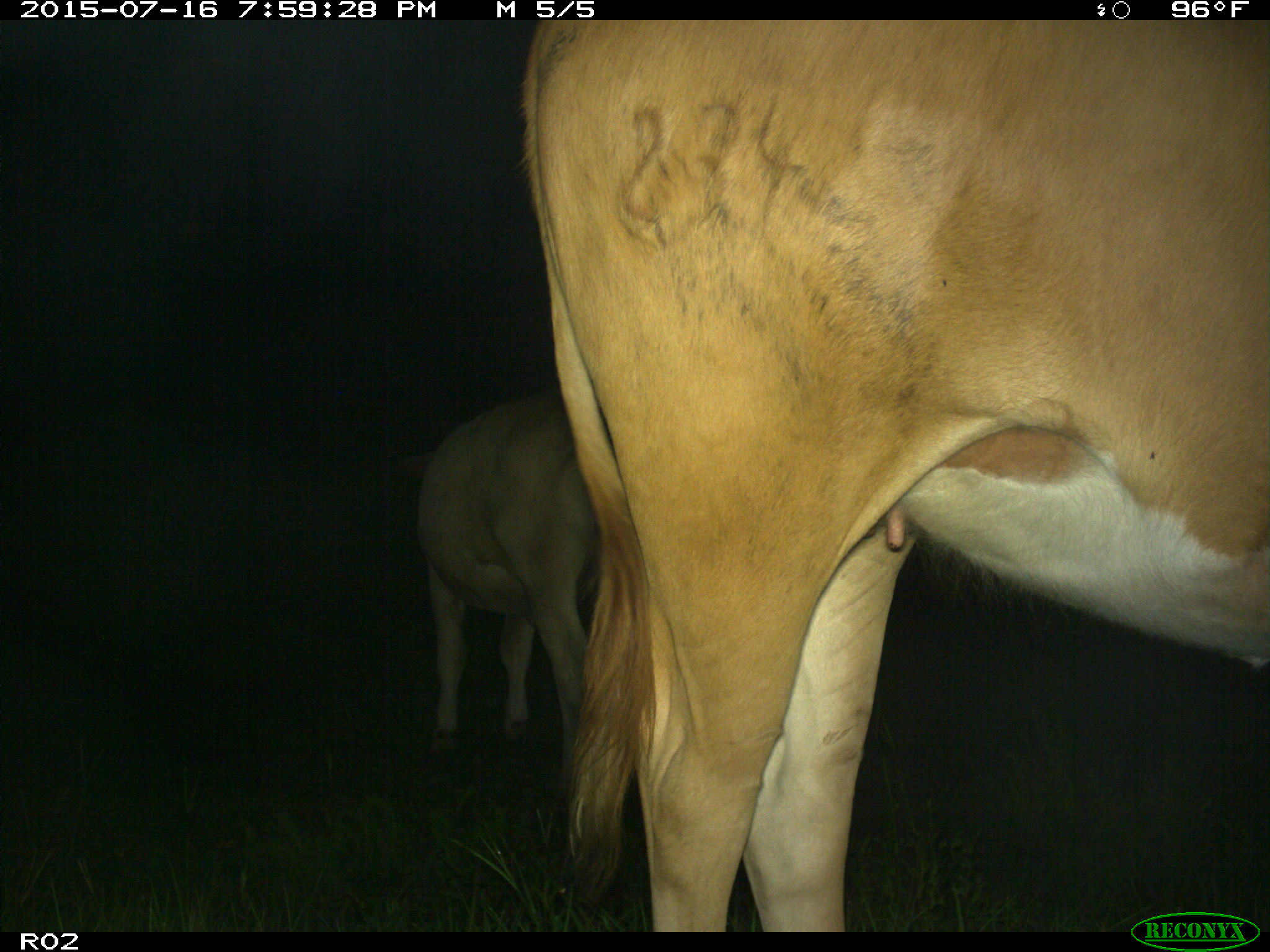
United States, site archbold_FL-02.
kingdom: Animalia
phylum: Chordata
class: Mammalia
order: Artiodactyla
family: Bovidae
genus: Bos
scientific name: Bos taurus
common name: domestic cow